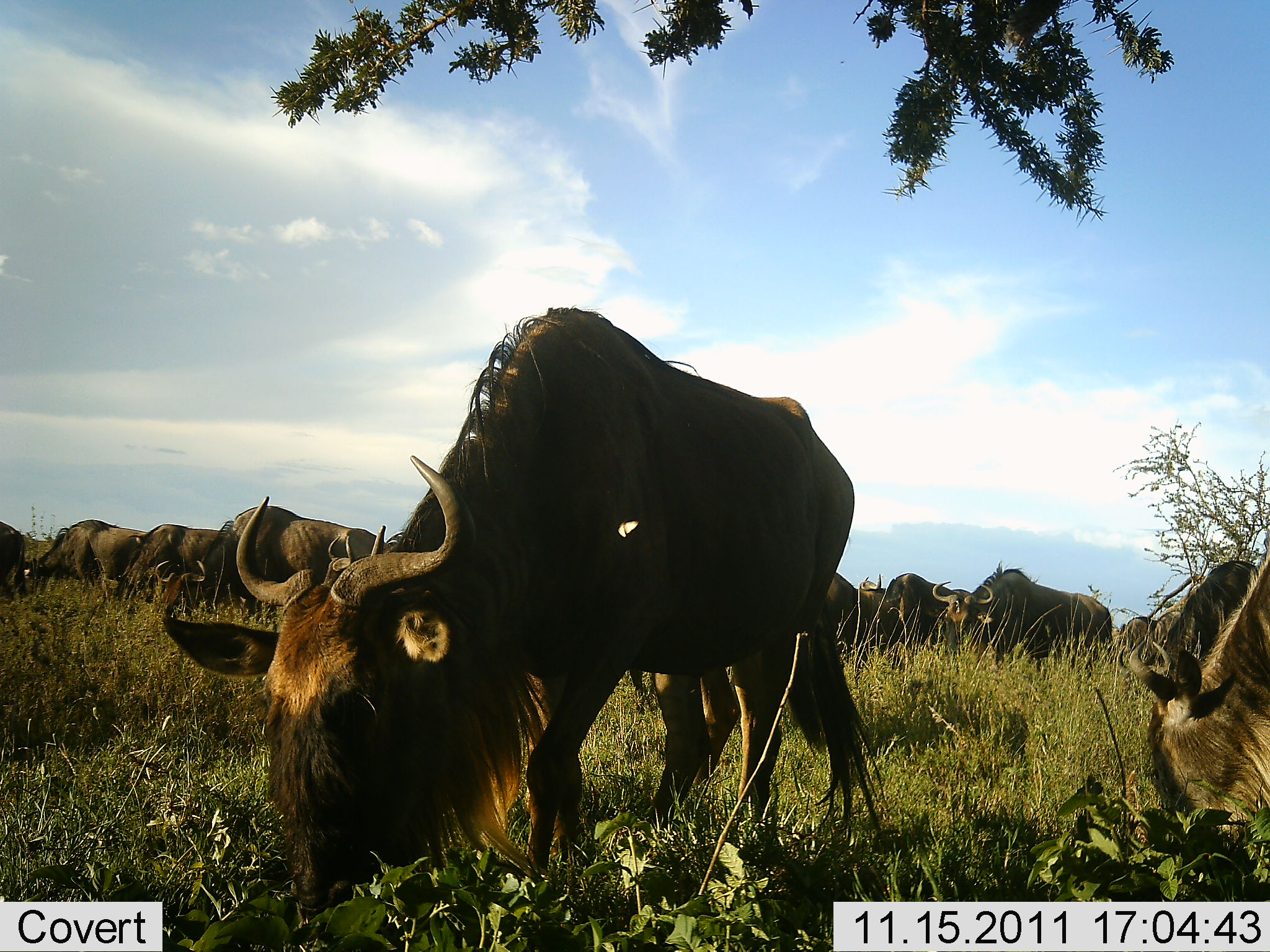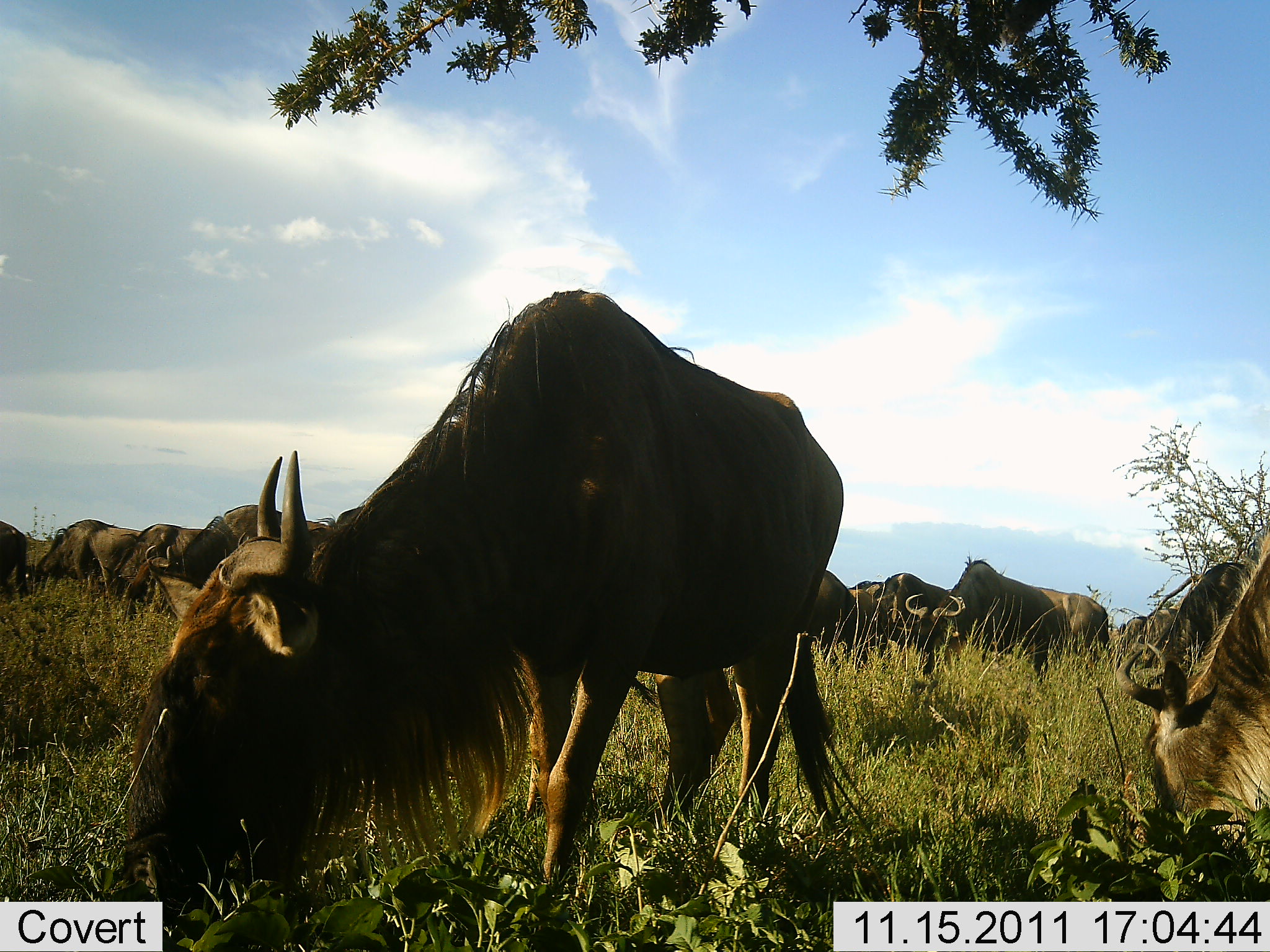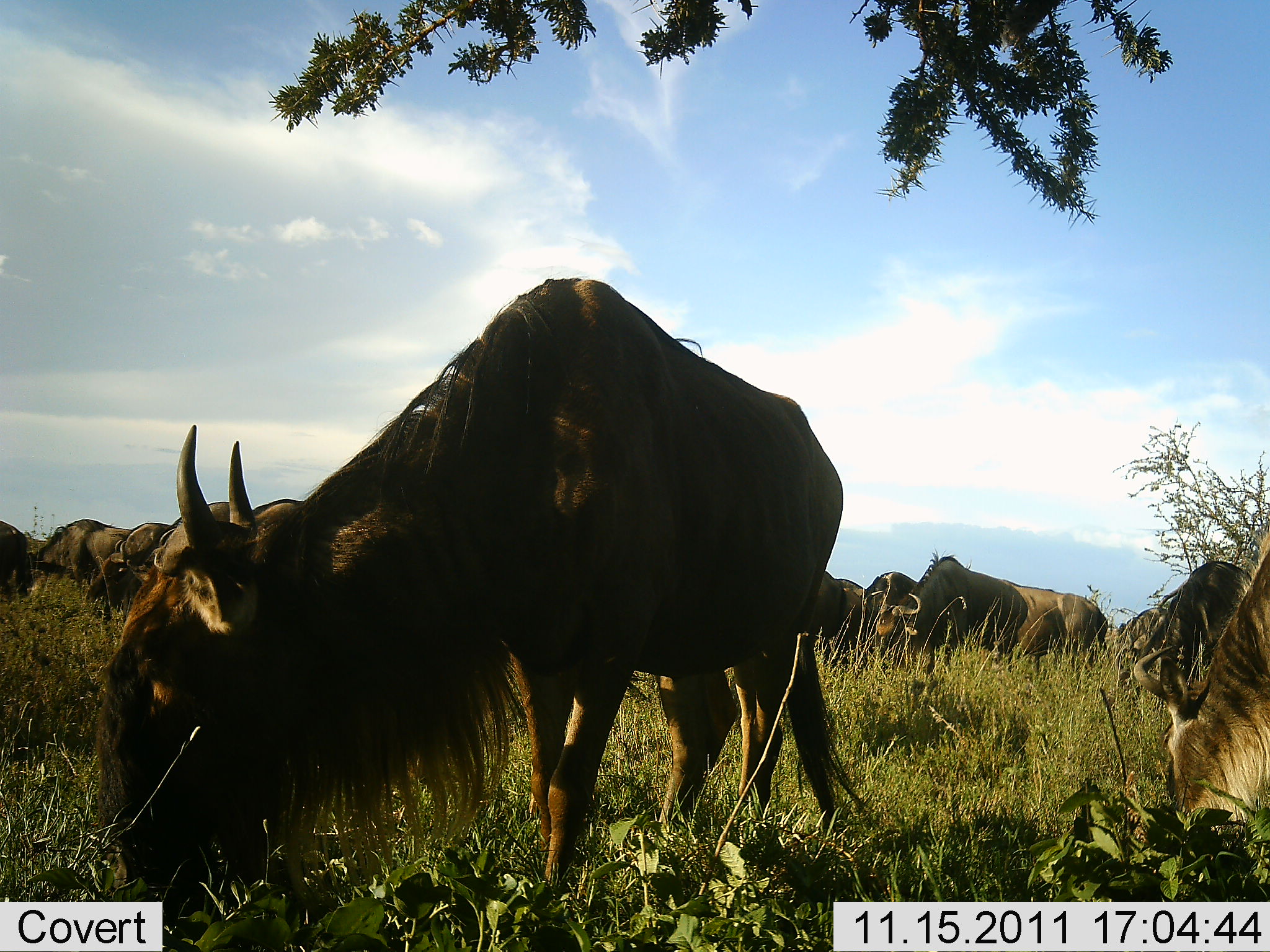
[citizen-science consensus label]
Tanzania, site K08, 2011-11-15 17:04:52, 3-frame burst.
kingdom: Animalia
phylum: Chordata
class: Mammalia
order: Artiodactyla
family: Bovidae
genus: Connochaetes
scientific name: Connochaetes taurinus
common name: blue wildebeest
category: wildebeest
Wildebeest (blue wildebeest) (Connochaetes taurinus), count 11-50. Behavior (volunteer vote fractions): standing 38%, resting 0%, moving 23%, interacting 8%. Young present (vote fraction): 0%. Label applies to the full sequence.